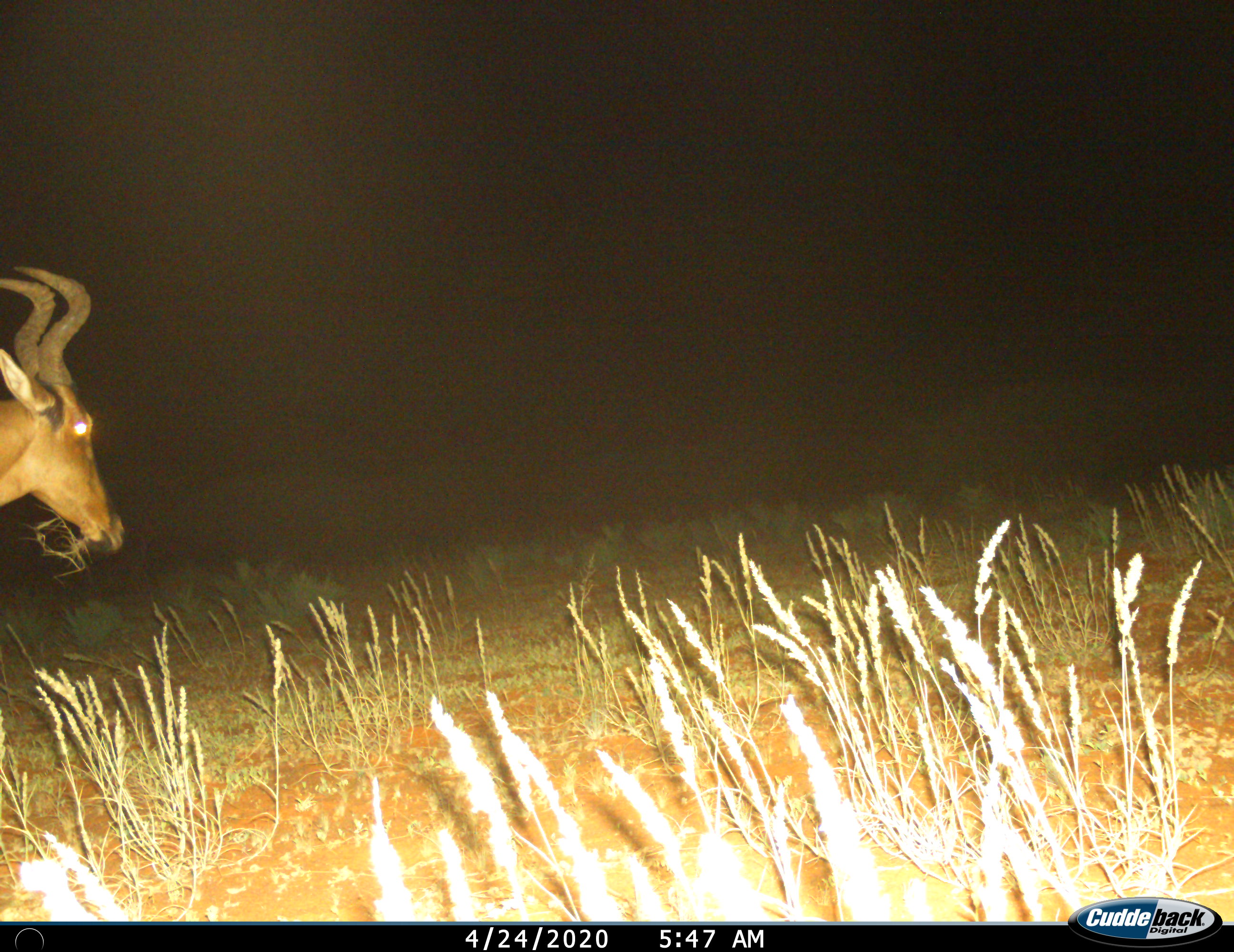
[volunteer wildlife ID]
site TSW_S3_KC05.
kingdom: Animalia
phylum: Chordata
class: Mammalia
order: Artiodactyla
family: Bovidae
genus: Alcelaphus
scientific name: Alcelaphus buselaphus caama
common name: red hartebeest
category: hartebeestred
Hartebeestred (red hartebeest) (Alcelaphus buselaphus caama), count 1. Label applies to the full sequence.